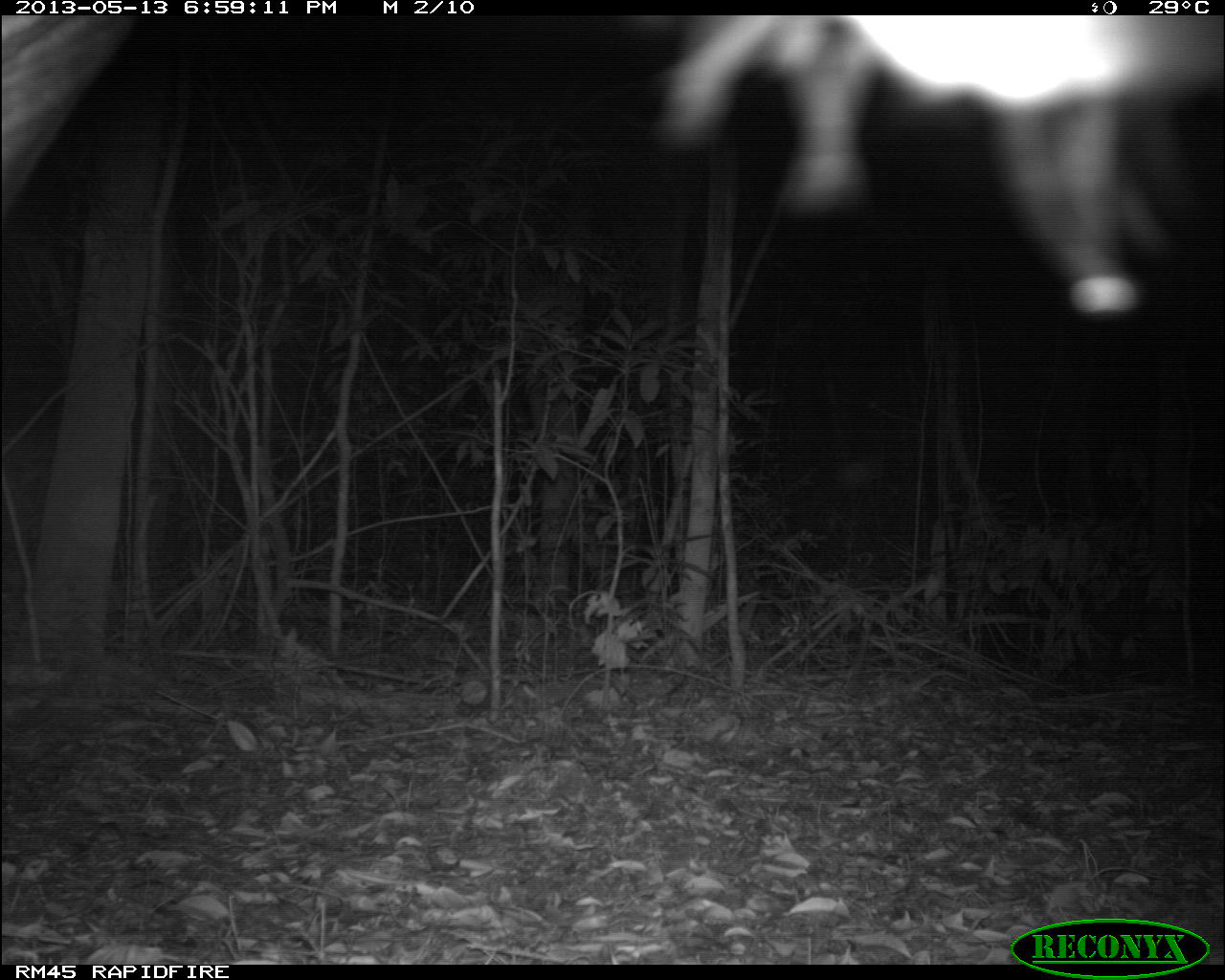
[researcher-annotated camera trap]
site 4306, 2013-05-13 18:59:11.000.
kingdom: Animalia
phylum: Chordata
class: Mammalia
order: Perissodactyla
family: Tapiridae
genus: Tapirus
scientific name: Tapirus bairdii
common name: baird's tapir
Tapirus bairdii (baird's tapir), count 1, sex male.